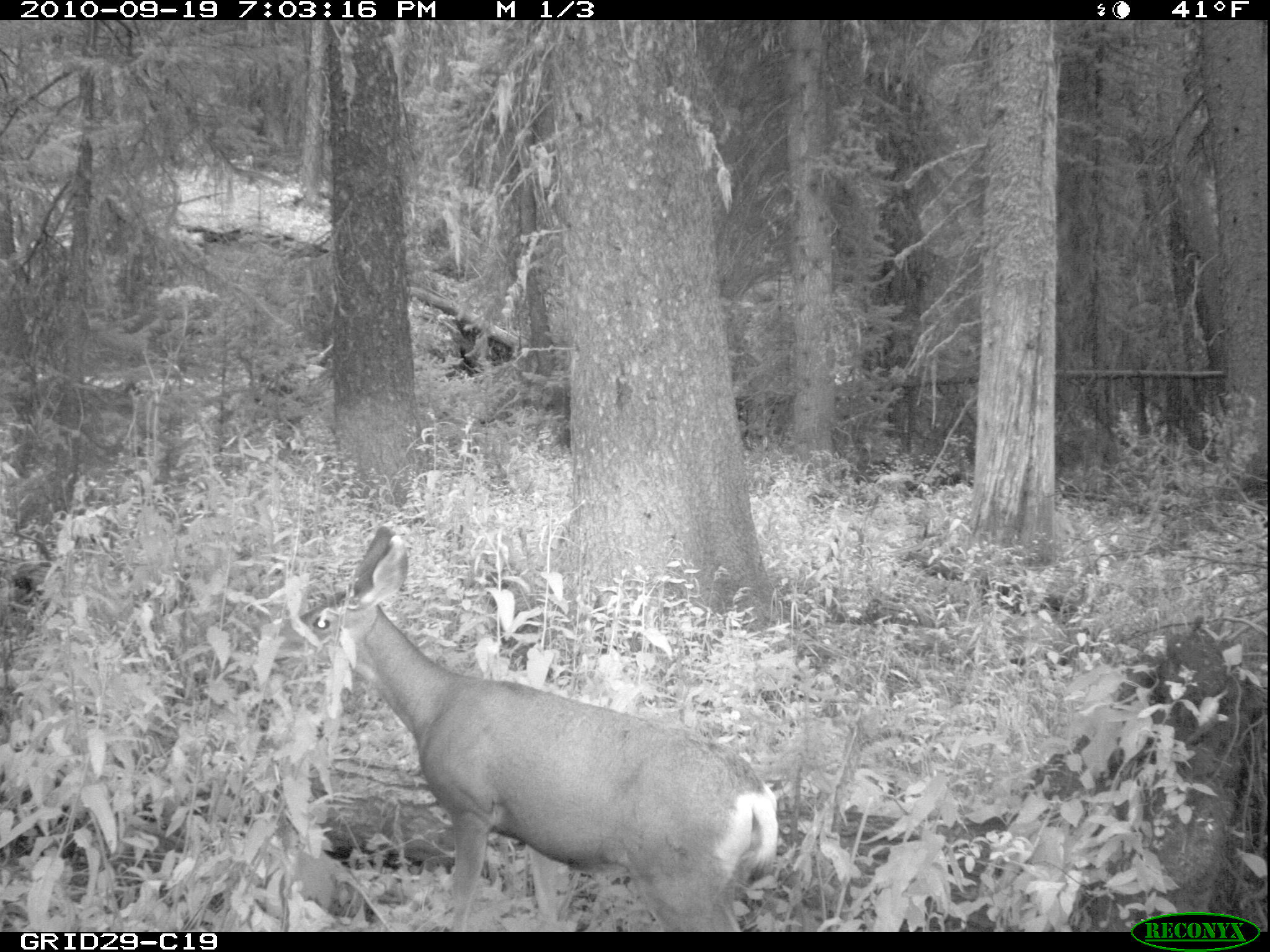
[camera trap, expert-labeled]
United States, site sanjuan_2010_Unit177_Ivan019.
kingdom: Animalia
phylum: Chordata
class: Mammalia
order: Artiodactyla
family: Cervidae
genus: Odocoileus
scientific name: Odocoileus hemionus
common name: mule deer